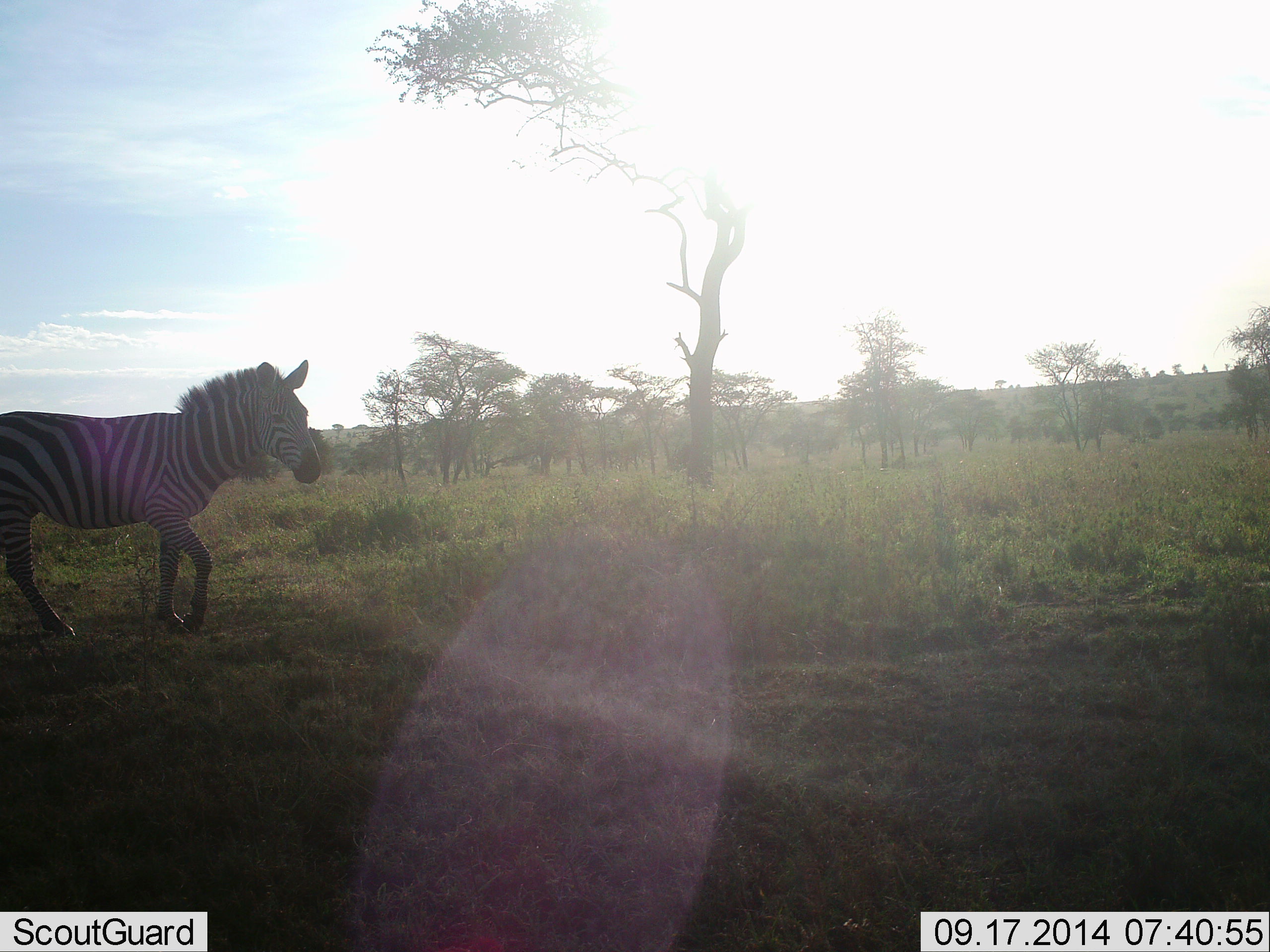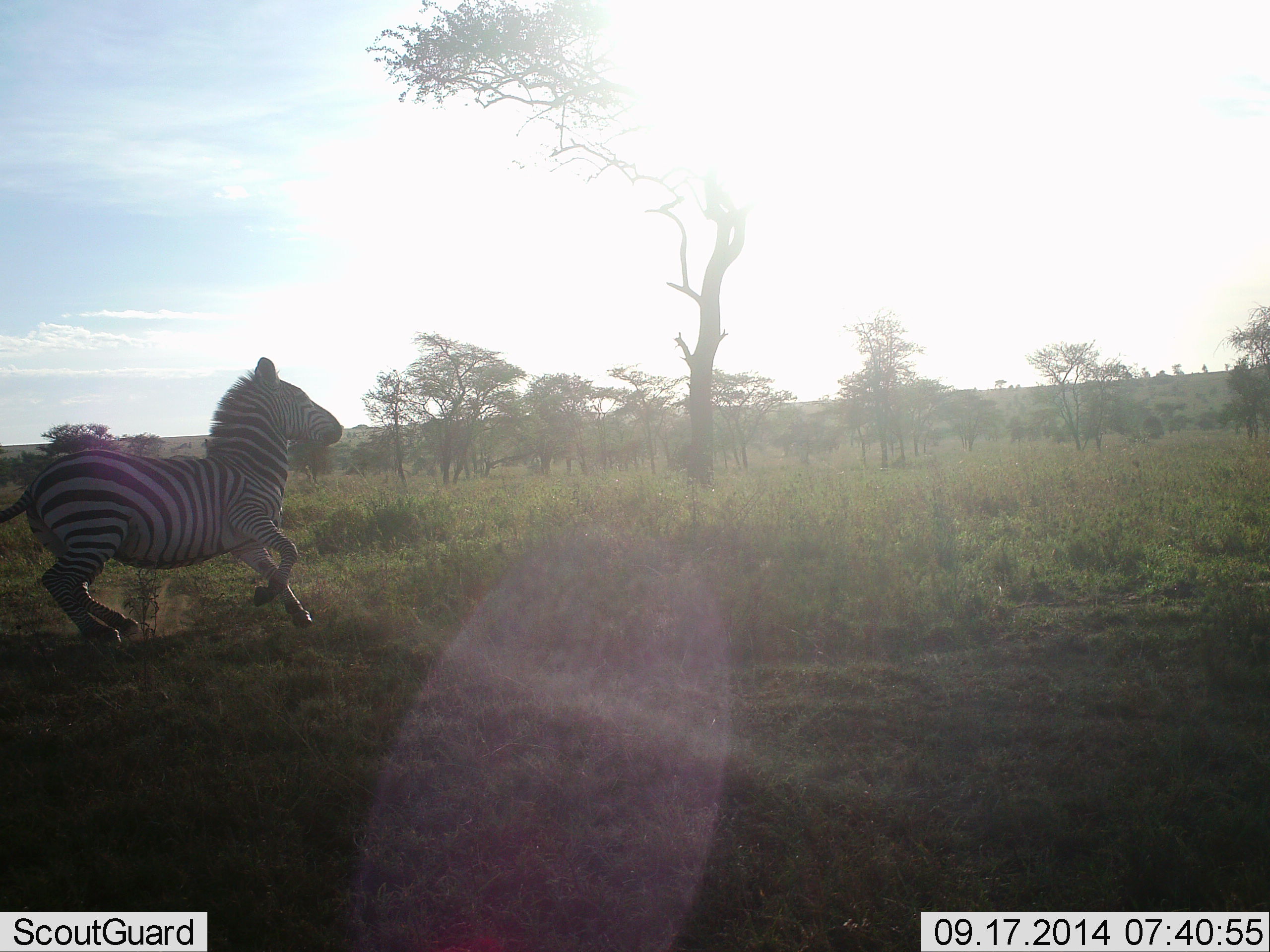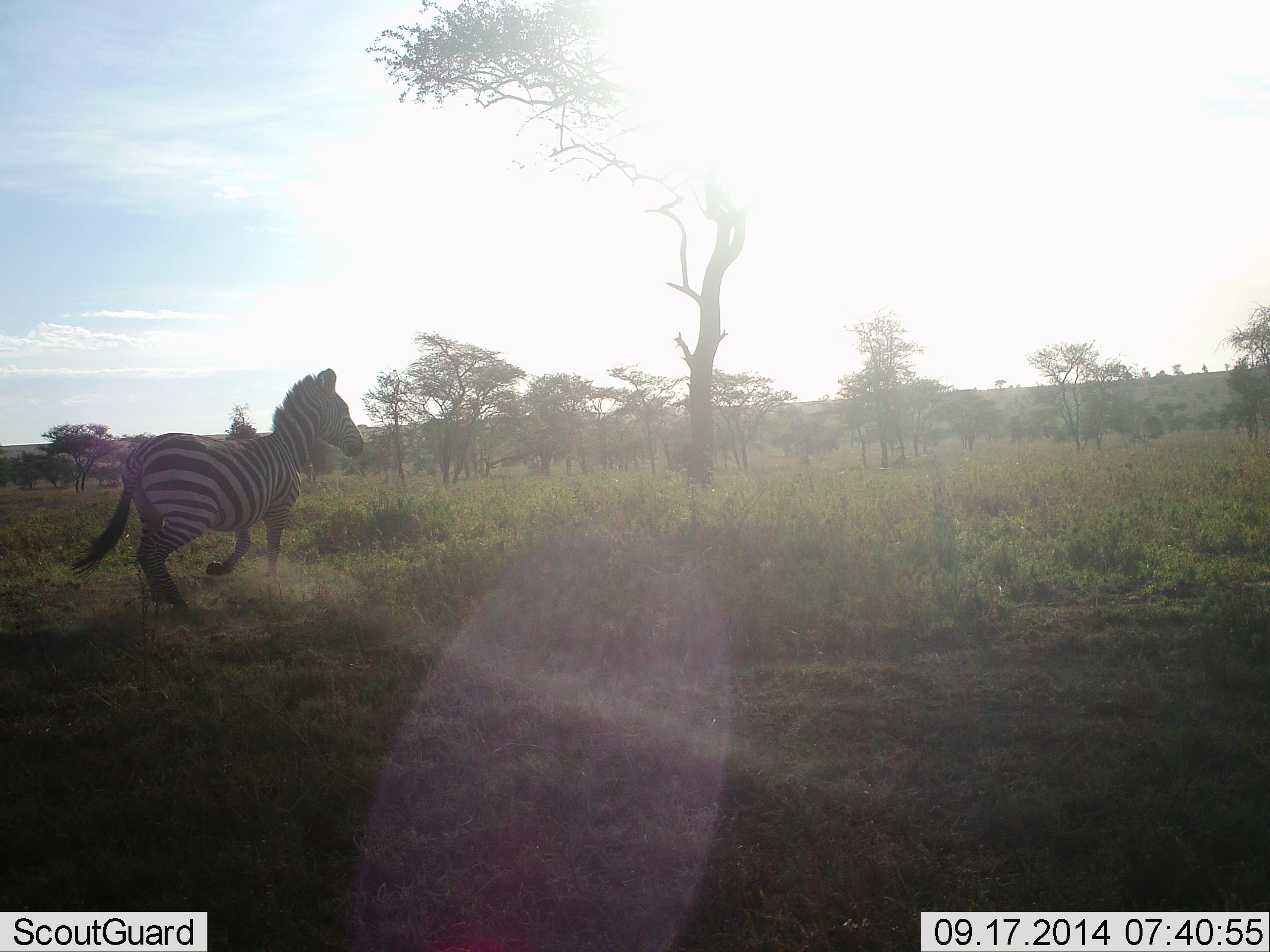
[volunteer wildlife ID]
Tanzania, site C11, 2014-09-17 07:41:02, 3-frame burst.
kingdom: Animalia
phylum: Chordata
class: Mammalia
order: Perissodactyla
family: Equidae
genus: Equus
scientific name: Equus quagga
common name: plains zebra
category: zebra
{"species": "zebra (plains zebra) (Equus quagga)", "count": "1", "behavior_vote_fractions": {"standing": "0%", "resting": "0%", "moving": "100%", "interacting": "10%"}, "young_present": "0%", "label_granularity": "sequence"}